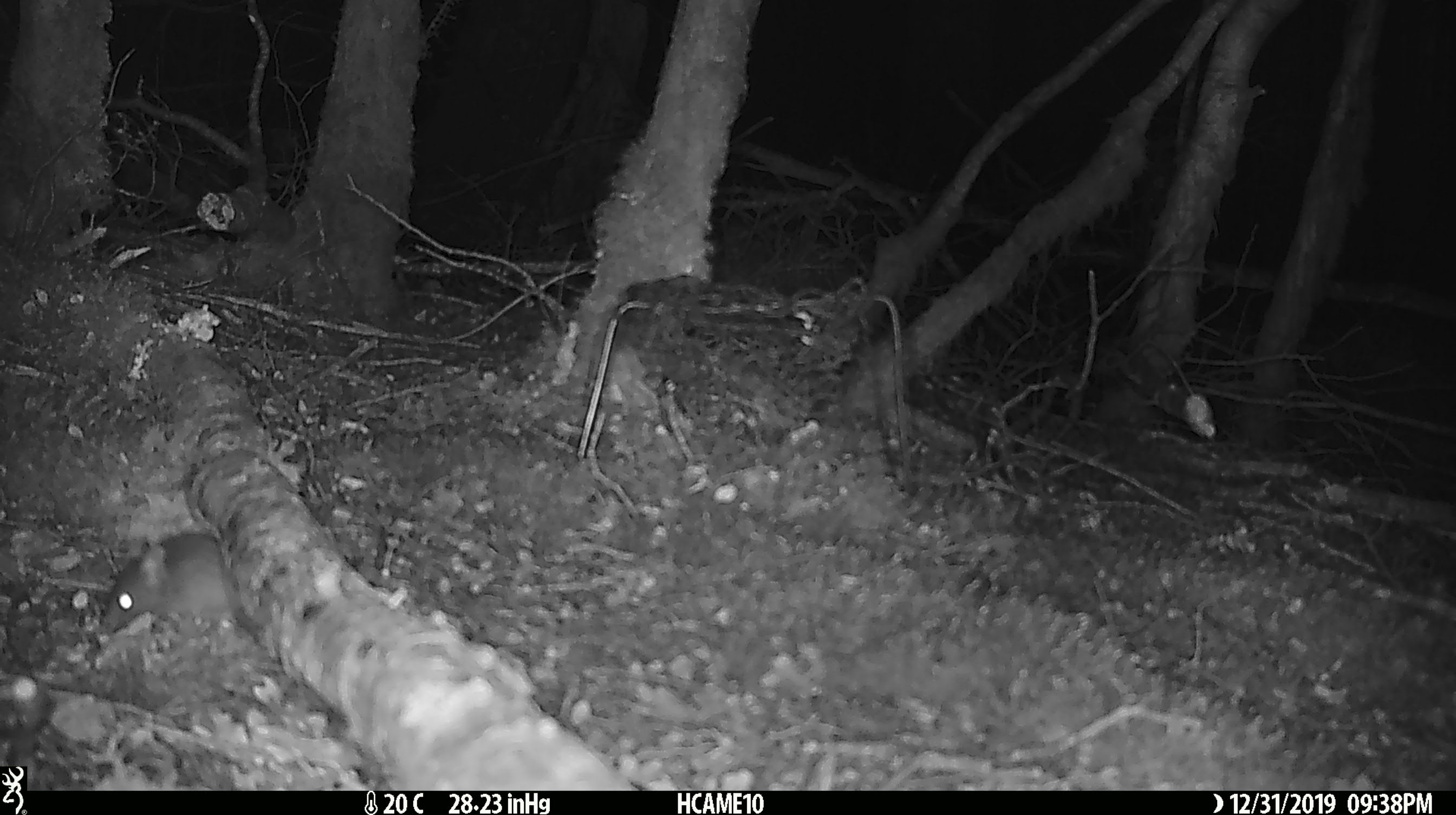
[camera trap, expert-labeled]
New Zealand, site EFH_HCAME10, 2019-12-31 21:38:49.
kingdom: Animalia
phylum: Chordata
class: Mammalia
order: Rodentia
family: Muridae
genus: Mus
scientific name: Mus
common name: mouse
Mouse (Mus).